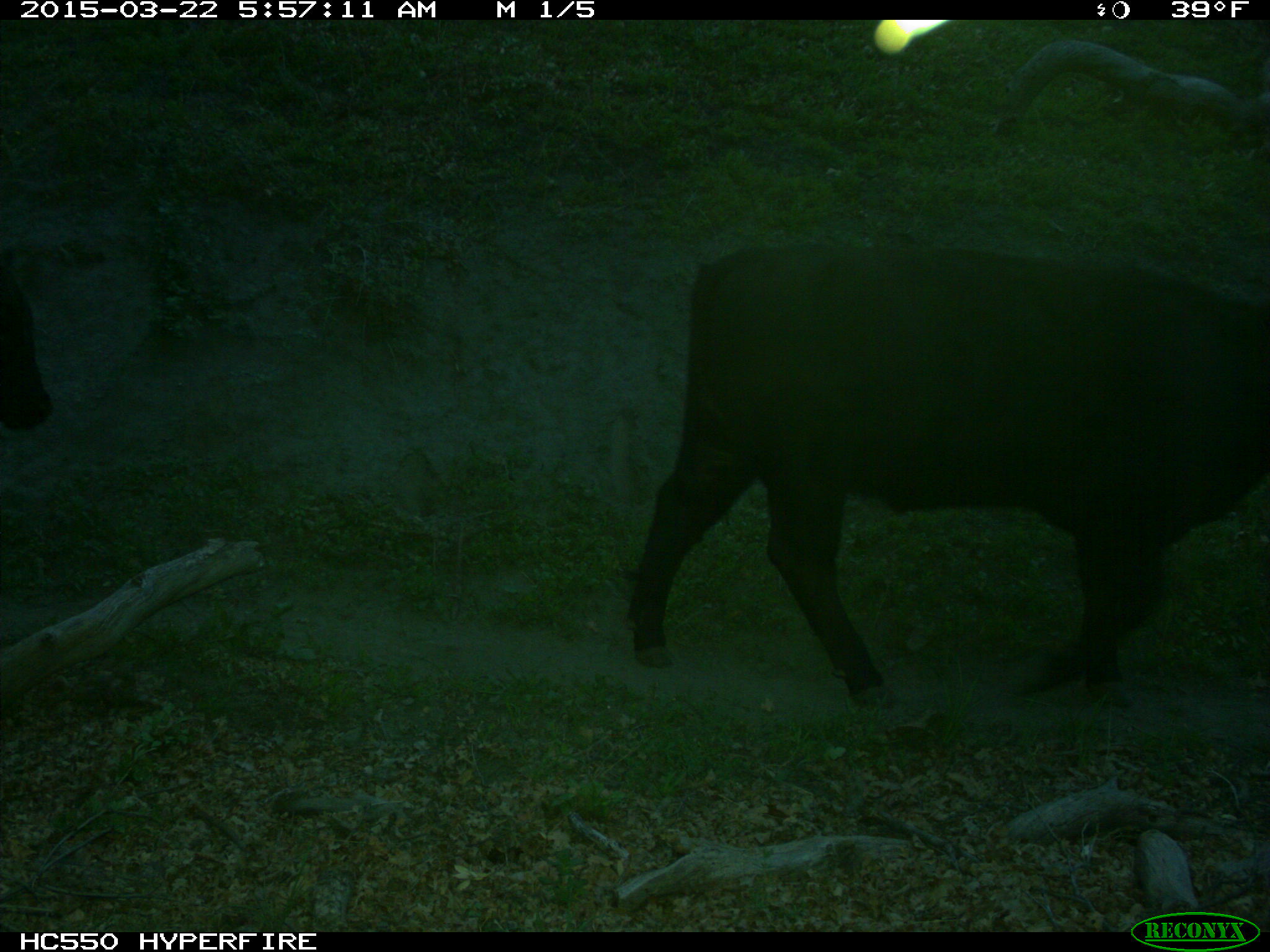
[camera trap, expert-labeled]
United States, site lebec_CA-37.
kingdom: Animalia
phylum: Chordata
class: Mammalia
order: Artiodactyla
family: Bovidae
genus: Bos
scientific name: Bos taurus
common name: domestic cow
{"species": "Bos taurus (domestic cow)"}